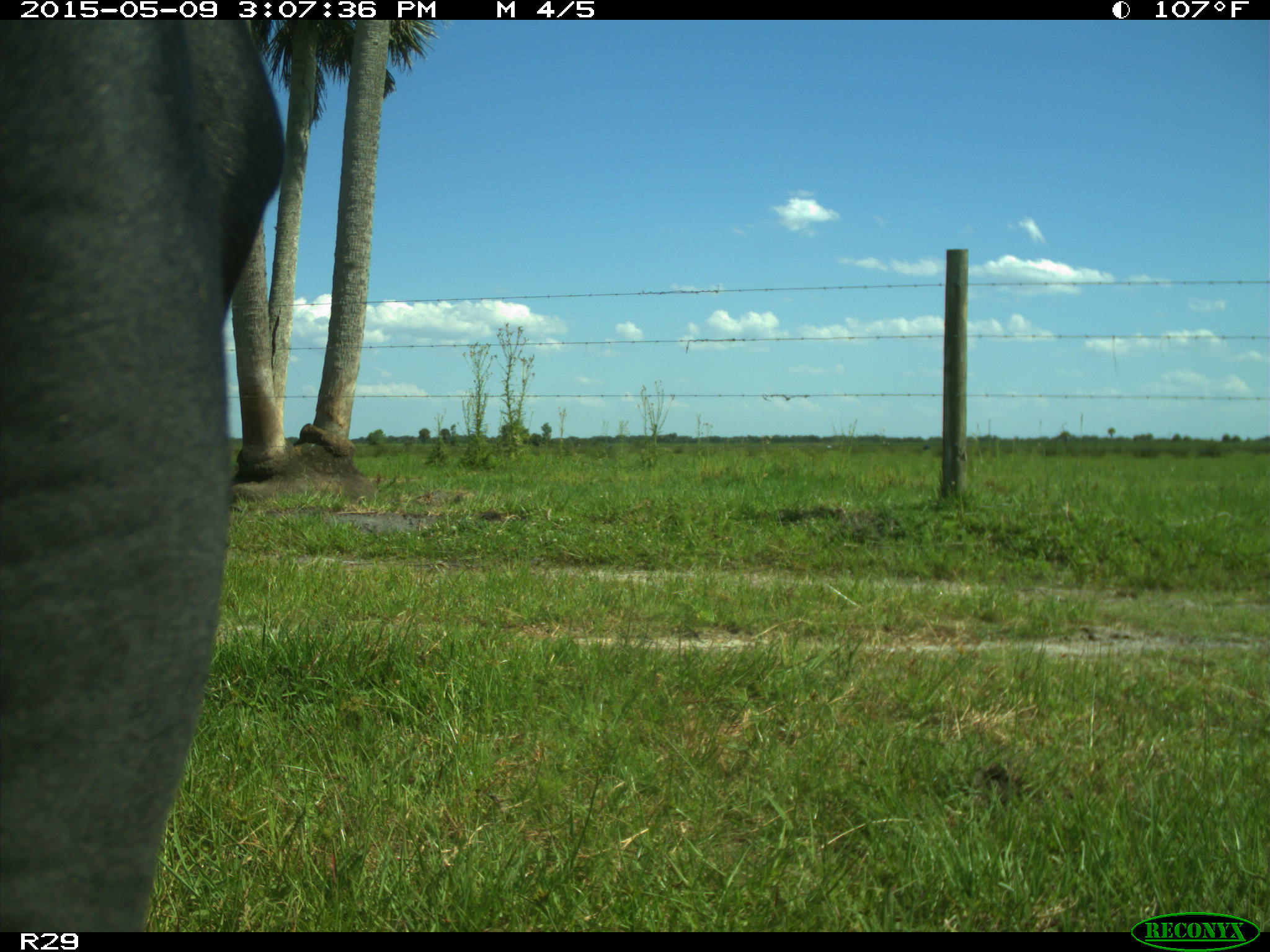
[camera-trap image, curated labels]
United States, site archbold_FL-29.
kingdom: Animalia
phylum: Chordata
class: Mammalia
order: Artiodactyla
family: Bovidae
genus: Bos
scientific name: Bos taurus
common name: domestic cow